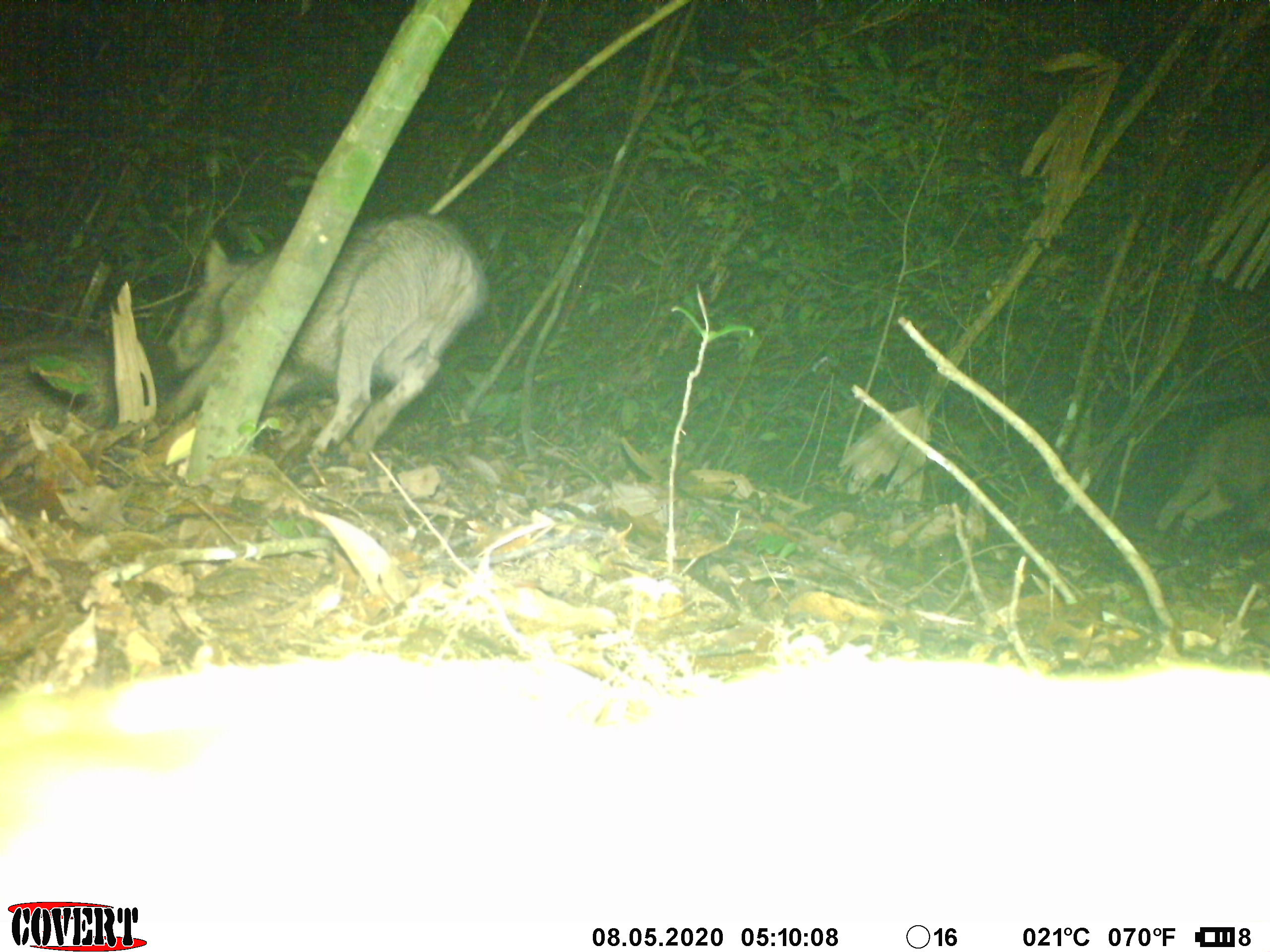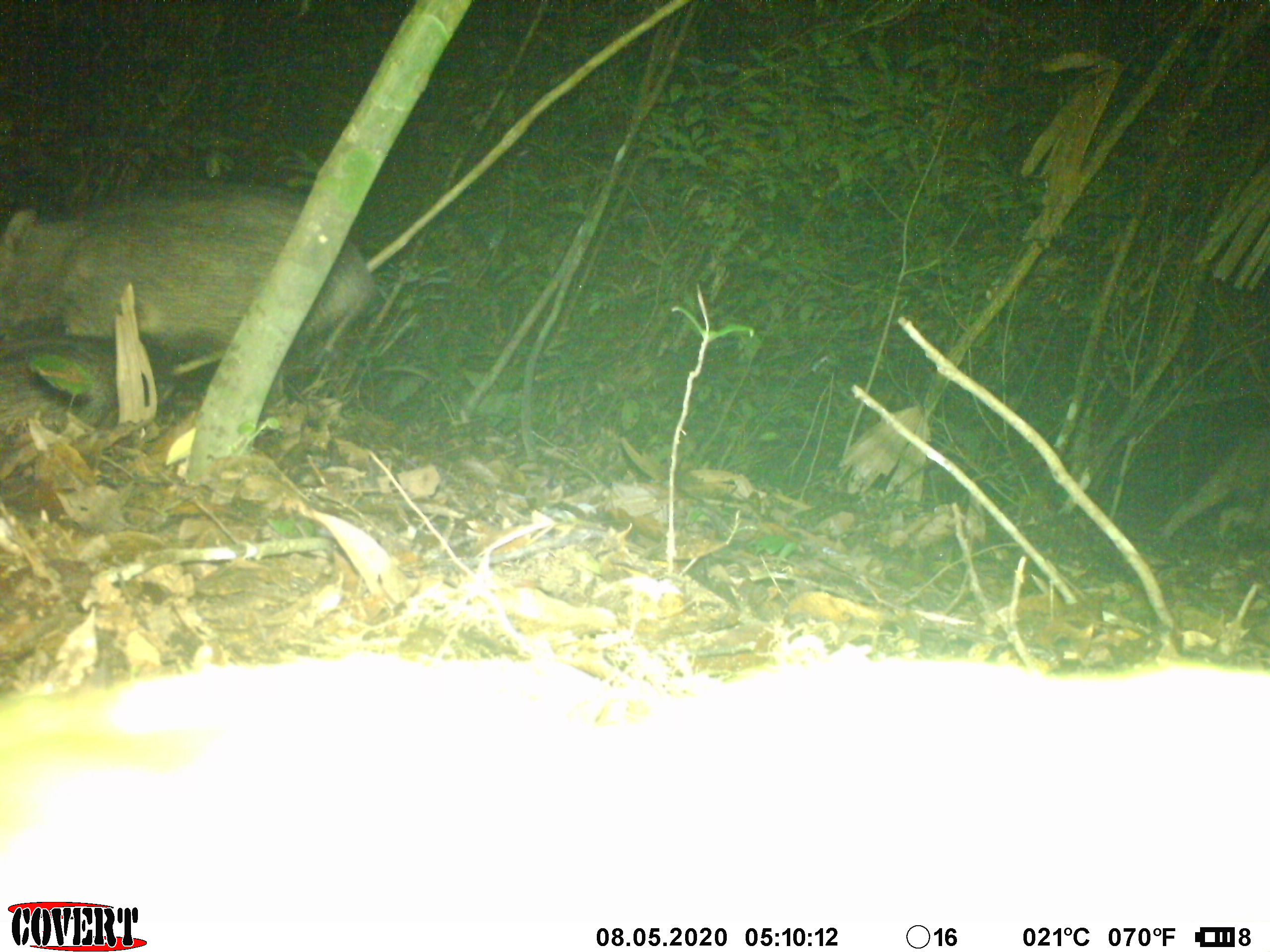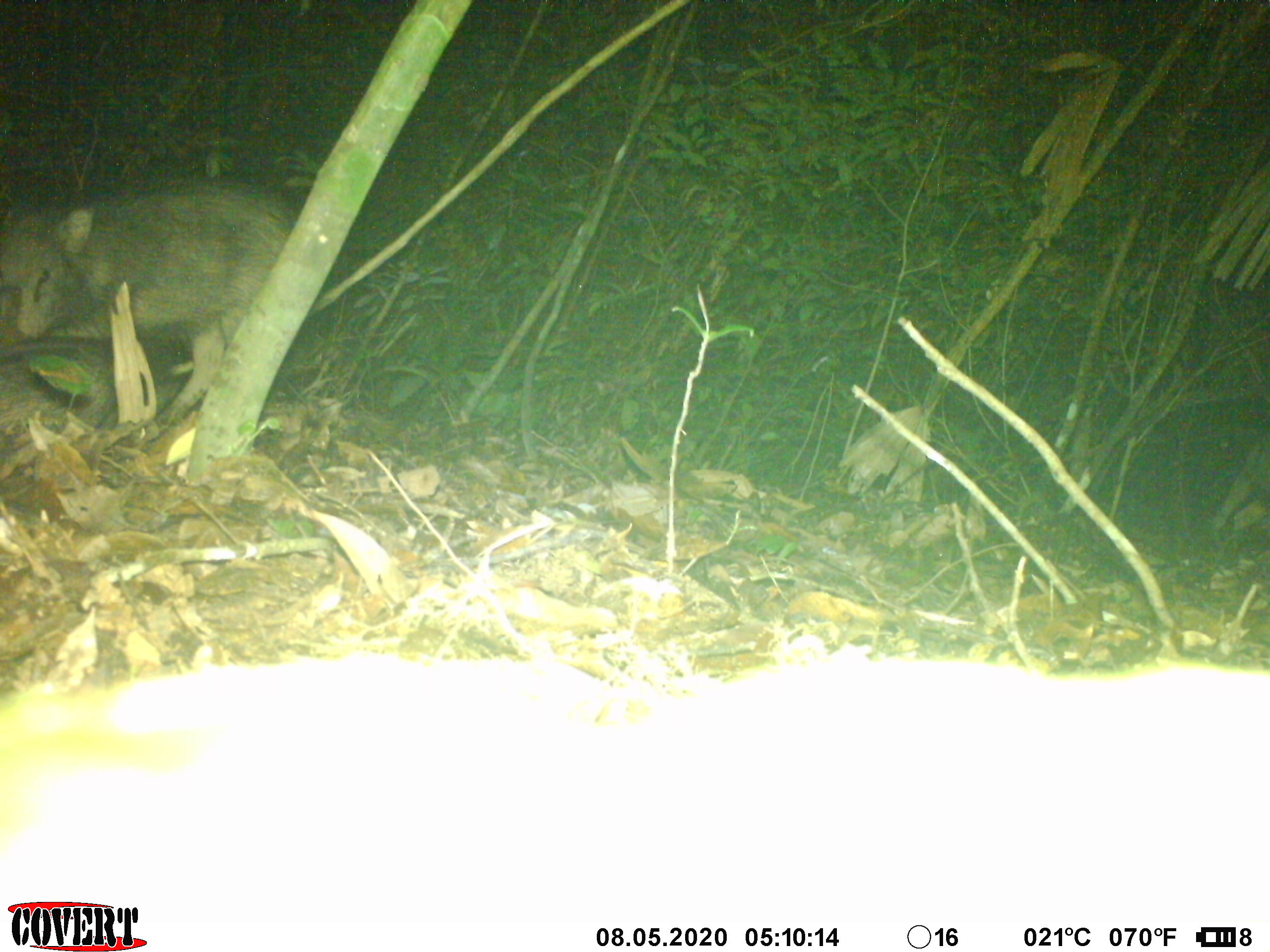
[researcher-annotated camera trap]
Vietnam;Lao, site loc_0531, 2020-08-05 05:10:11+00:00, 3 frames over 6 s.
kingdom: Animalia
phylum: Chordata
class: Mammalia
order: Artiodactyla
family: Suidae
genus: Sus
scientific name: Sus scrofa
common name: eurasian wild pig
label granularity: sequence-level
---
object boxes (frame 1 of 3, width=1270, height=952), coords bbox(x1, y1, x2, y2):
eurasian wild pig: bbox(136, 211, 488, 464); bbox(0, 331, 176, 454); bbox(1150, 412, 1268, 538)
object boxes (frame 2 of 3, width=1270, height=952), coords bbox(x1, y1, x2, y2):
eurasian wild pig: bbox(0, 184, 380, 415); bbox(0, 338, 120, 449); bbox(1157, 429, 1267, 550)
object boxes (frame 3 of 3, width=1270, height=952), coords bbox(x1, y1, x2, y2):
eurasian wild pig: bbox(1, 184, 297, 444); bbox(2, 333, 175, 441); bbox(1204, 427, 1270, 539)